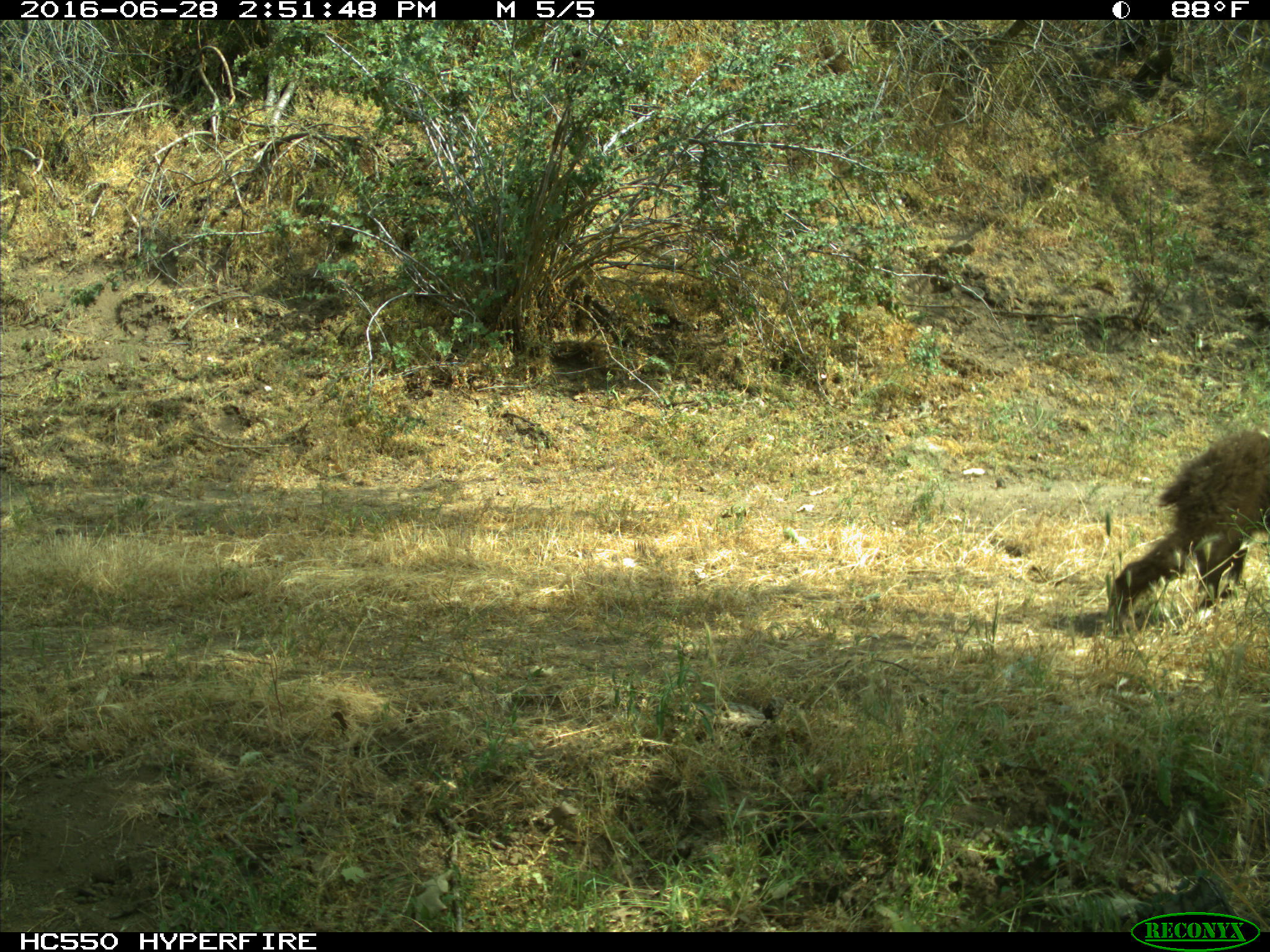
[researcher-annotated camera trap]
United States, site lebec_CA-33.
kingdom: Animalia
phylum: Chordata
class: Mammalia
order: Carnivora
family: Ursidae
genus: Ursus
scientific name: Ursus americanus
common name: american black bear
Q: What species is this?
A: Ursus americanus (american black bear).